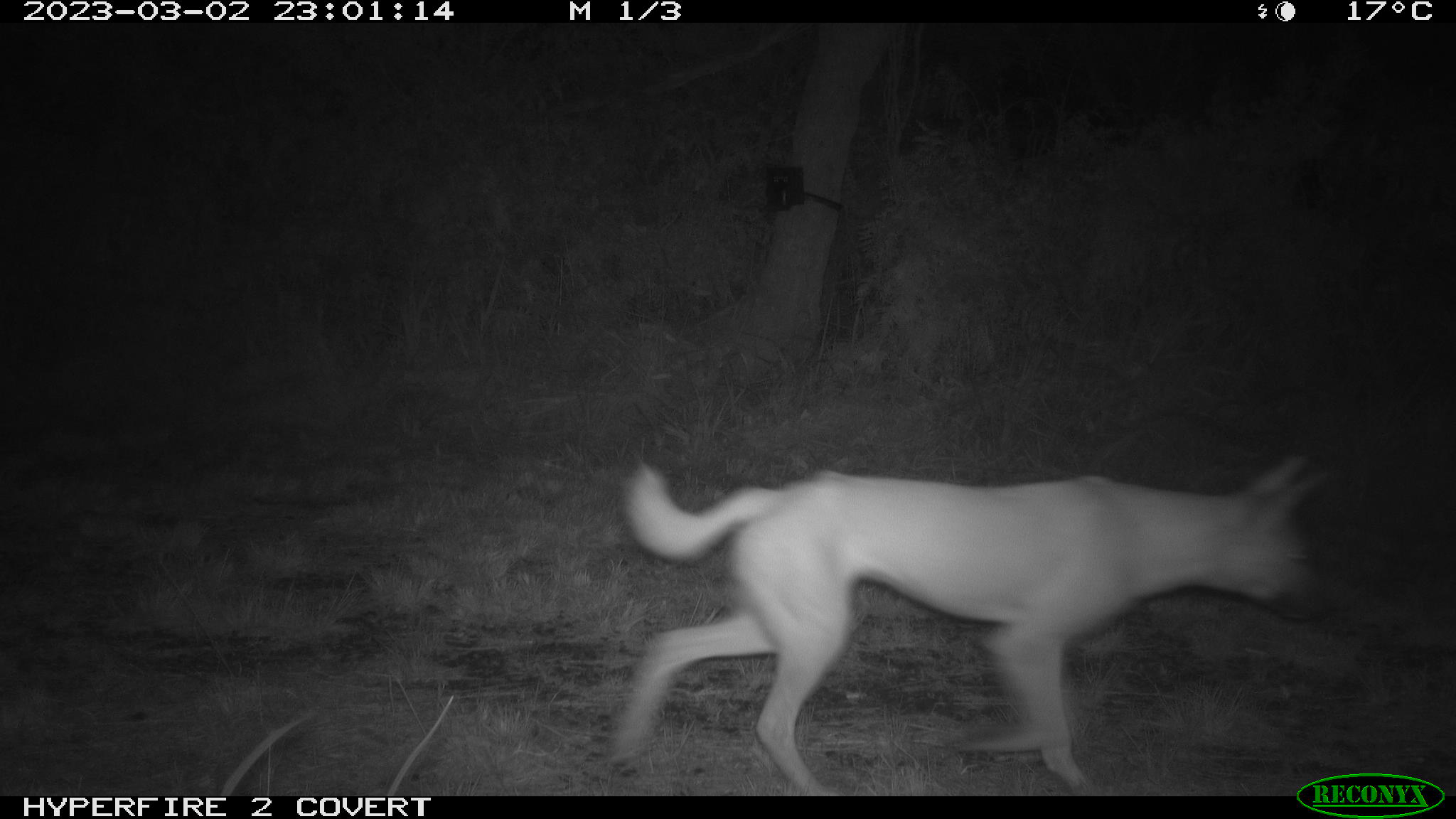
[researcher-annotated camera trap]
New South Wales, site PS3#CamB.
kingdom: Animalia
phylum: Chordata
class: Mammalia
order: Carnivora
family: Canidae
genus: Canis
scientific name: Canis familiaris dingo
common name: dingo